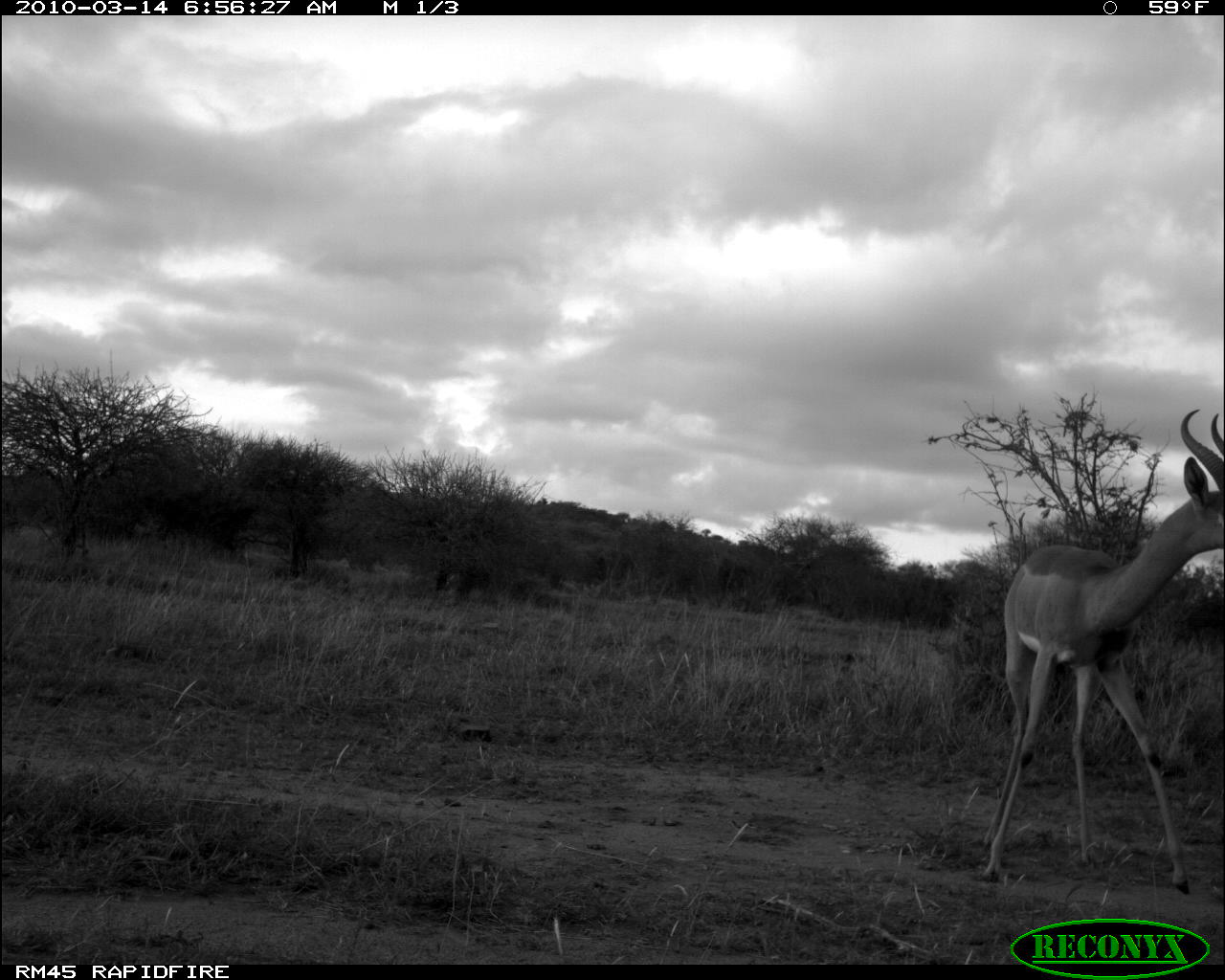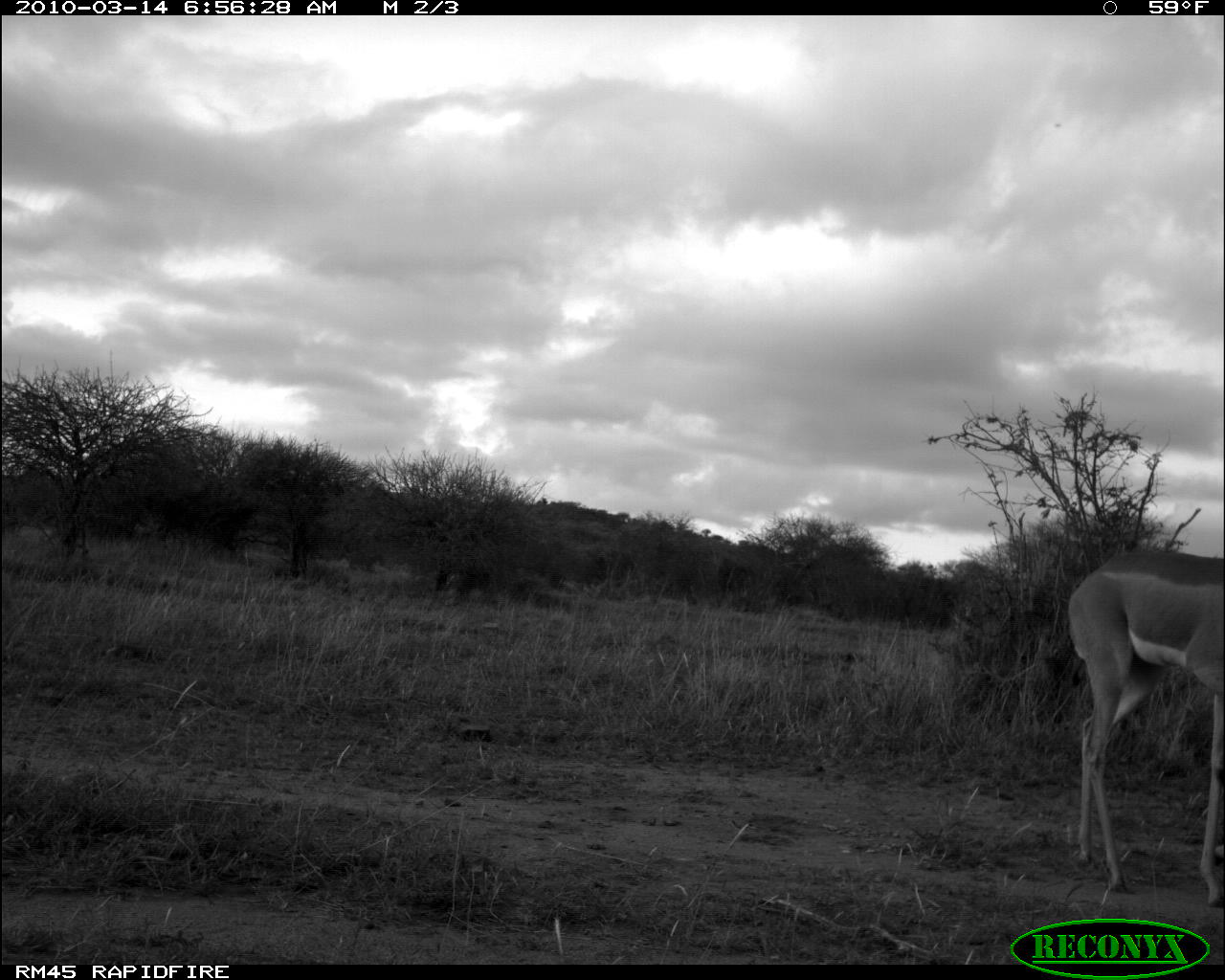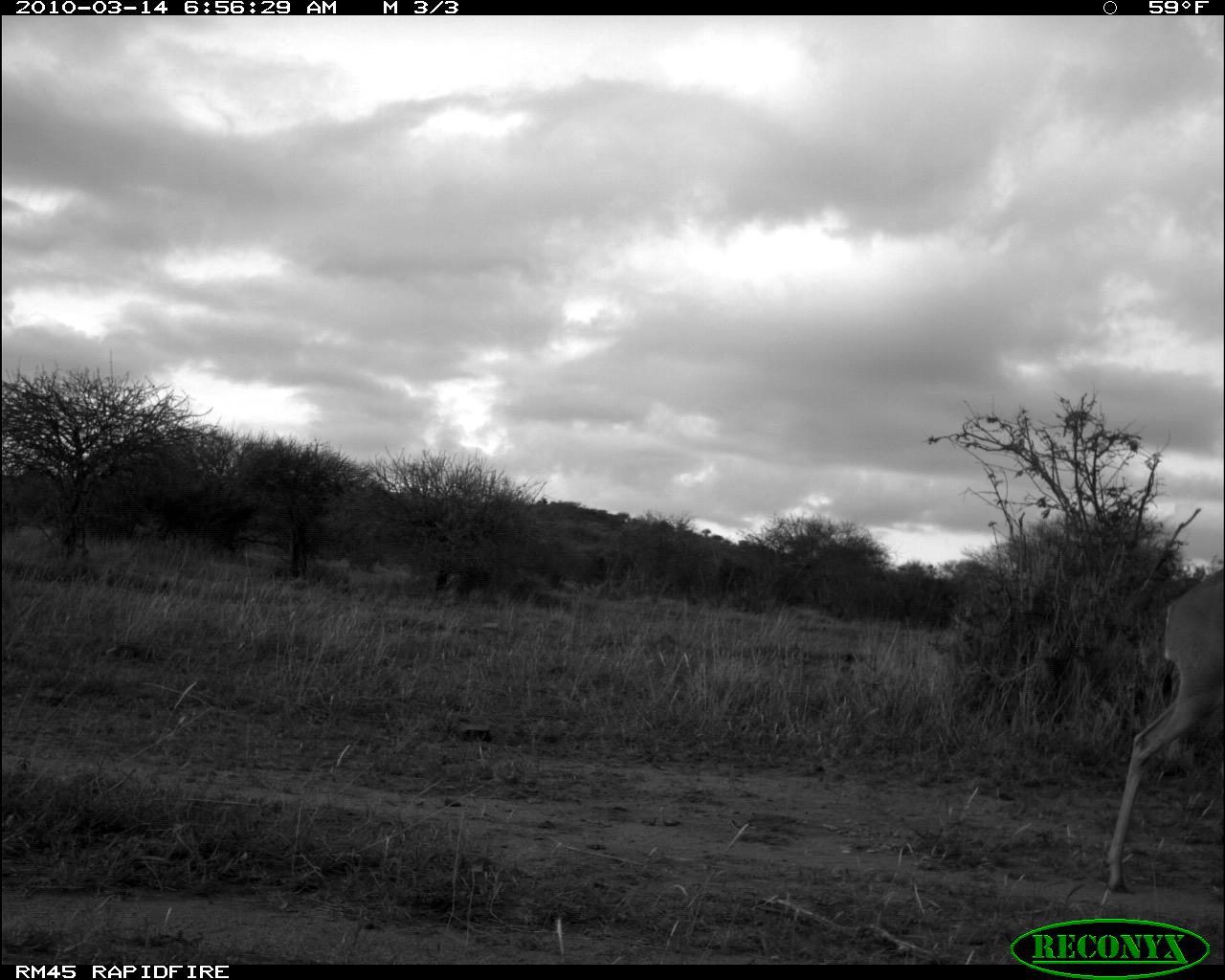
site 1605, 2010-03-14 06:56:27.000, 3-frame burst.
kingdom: Animalia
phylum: Chordata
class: Mammalia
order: Artiodactyla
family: Bovidae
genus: Litocranius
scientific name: Litocranius walleri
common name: gerenuk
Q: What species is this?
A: Litocranius walleri (gerenuk).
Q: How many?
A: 1.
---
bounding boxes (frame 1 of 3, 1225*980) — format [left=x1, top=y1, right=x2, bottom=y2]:
litocranius walleri: [left=981, top=407, right=1225, bottom=893]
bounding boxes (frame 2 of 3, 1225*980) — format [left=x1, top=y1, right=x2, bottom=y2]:
litocranius walleri: [left=1068, top=548, right=1225, bottom=906]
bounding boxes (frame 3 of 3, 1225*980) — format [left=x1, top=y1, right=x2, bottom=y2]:
litocranius walleri: [left=1108, top=568, right=1225, bottom=891]